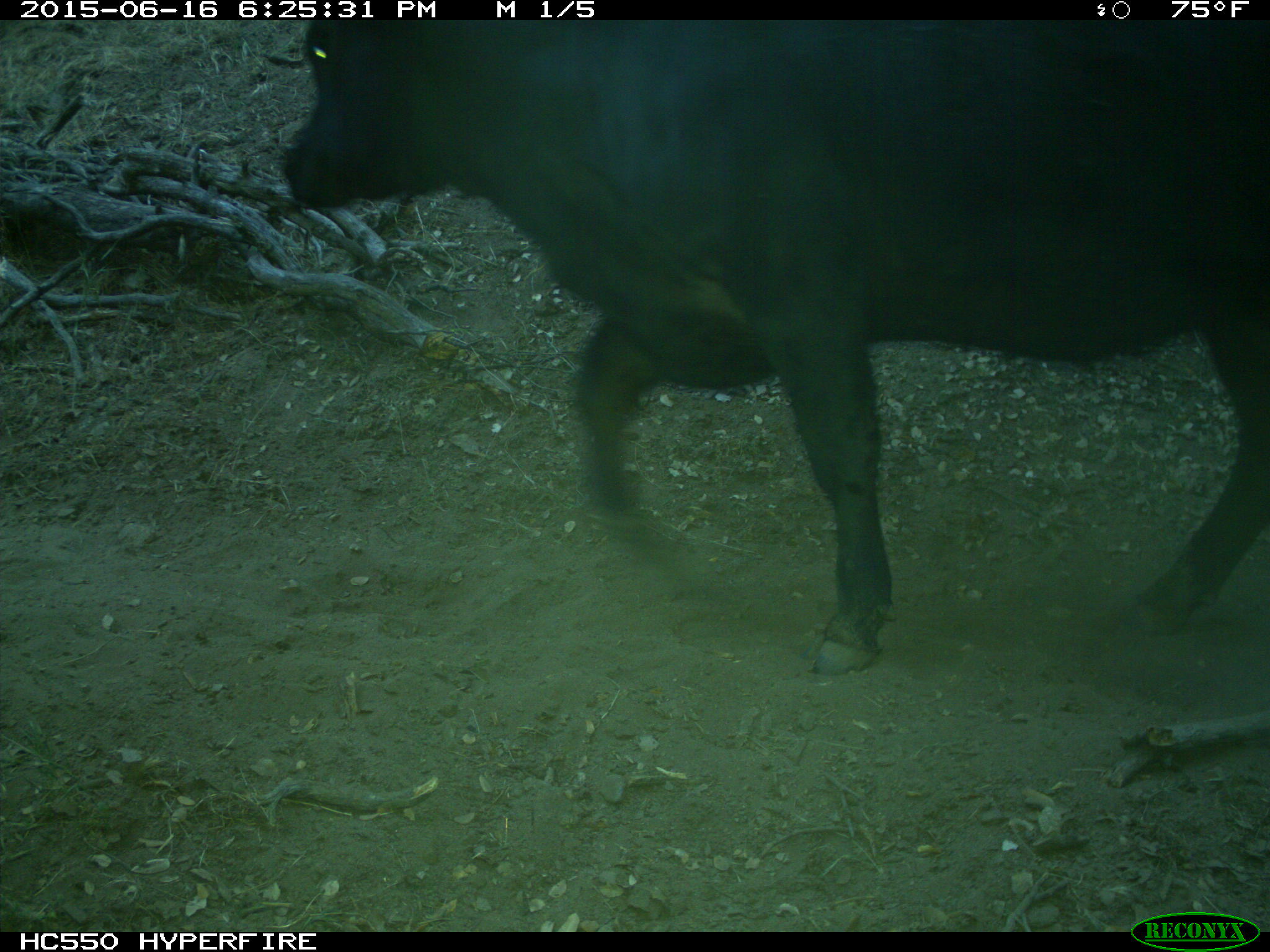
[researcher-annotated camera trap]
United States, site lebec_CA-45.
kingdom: Animalia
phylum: Chordata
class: Mammalia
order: Artiodactyla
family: Bovidae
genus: Bos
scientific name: Bos taurus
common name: domestic cow